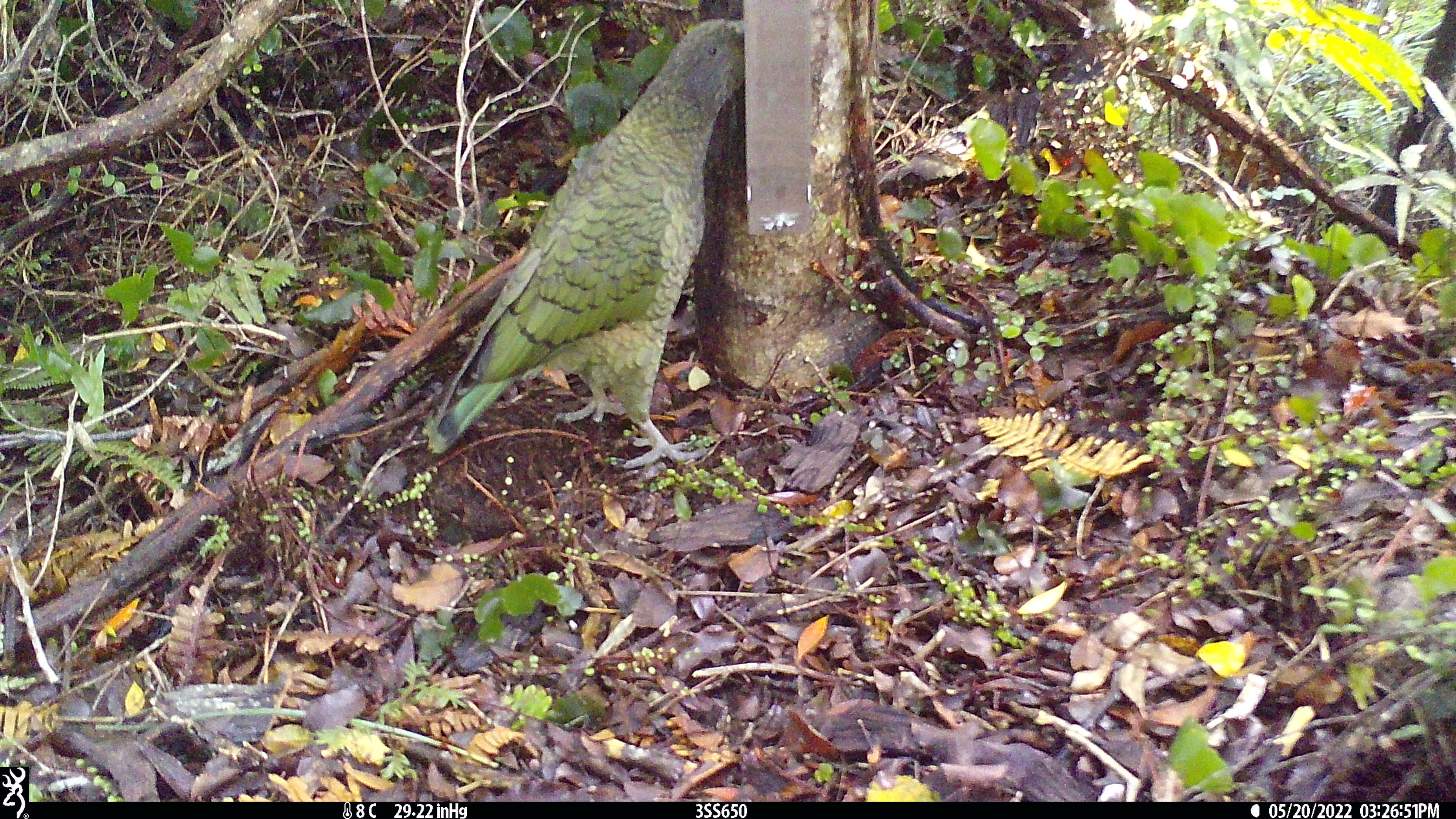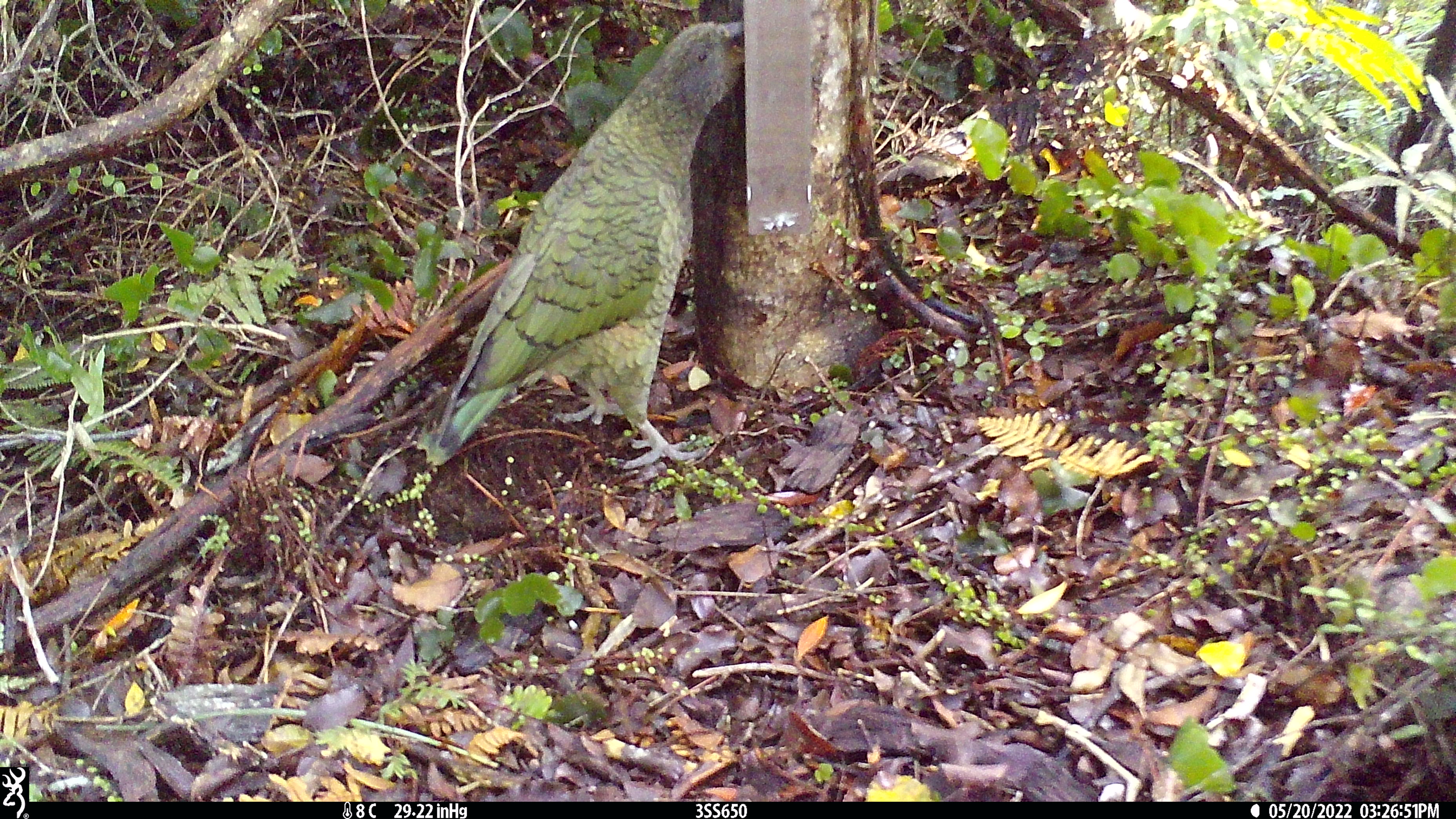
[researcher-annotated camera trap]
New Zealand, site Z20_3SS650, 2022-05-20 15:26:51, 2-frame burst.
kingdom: Animalia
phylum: Chordata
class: Aves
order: Psittaciformes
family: Strigopidae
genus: Nestor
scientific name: Nestor notabilis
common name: kea